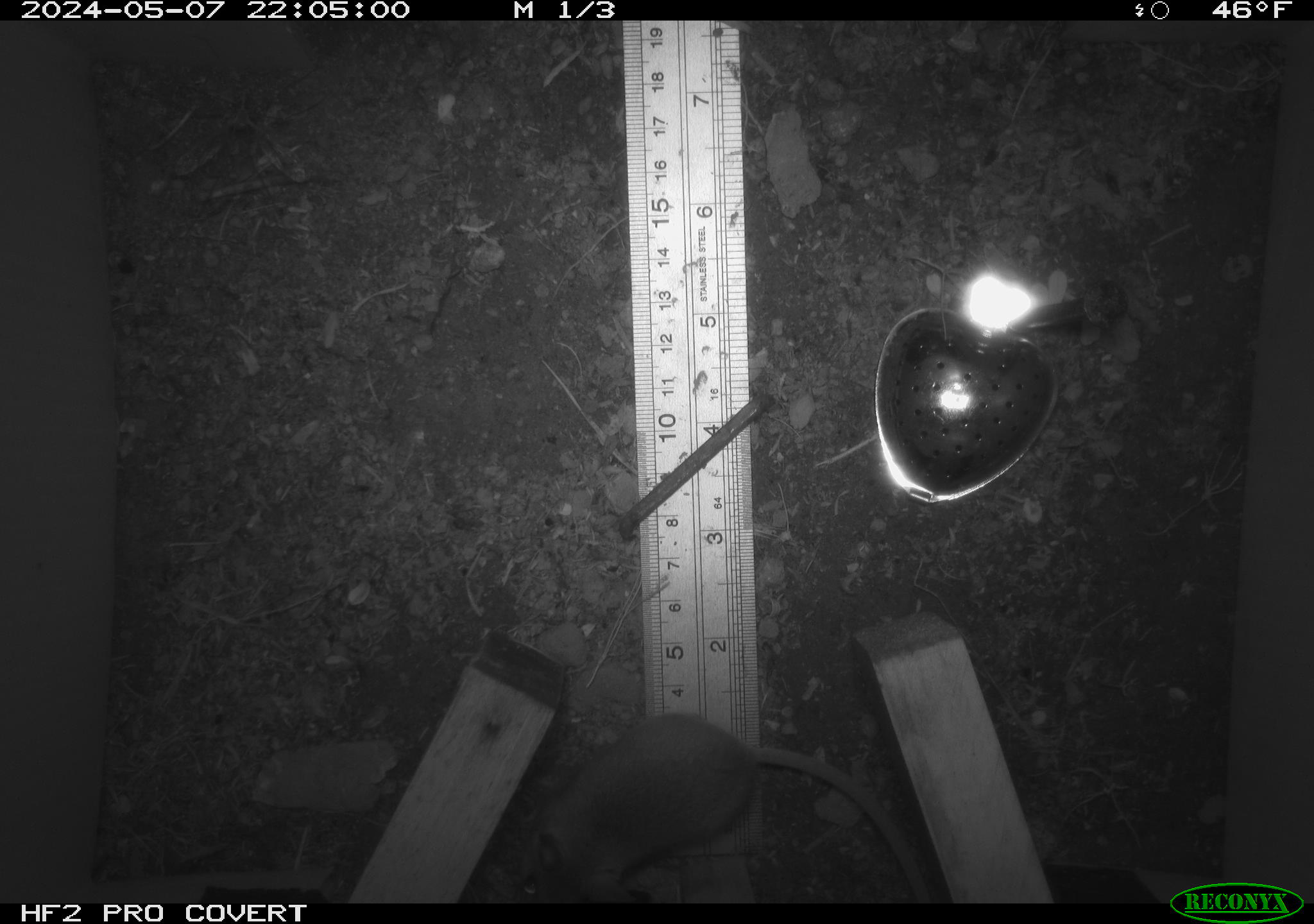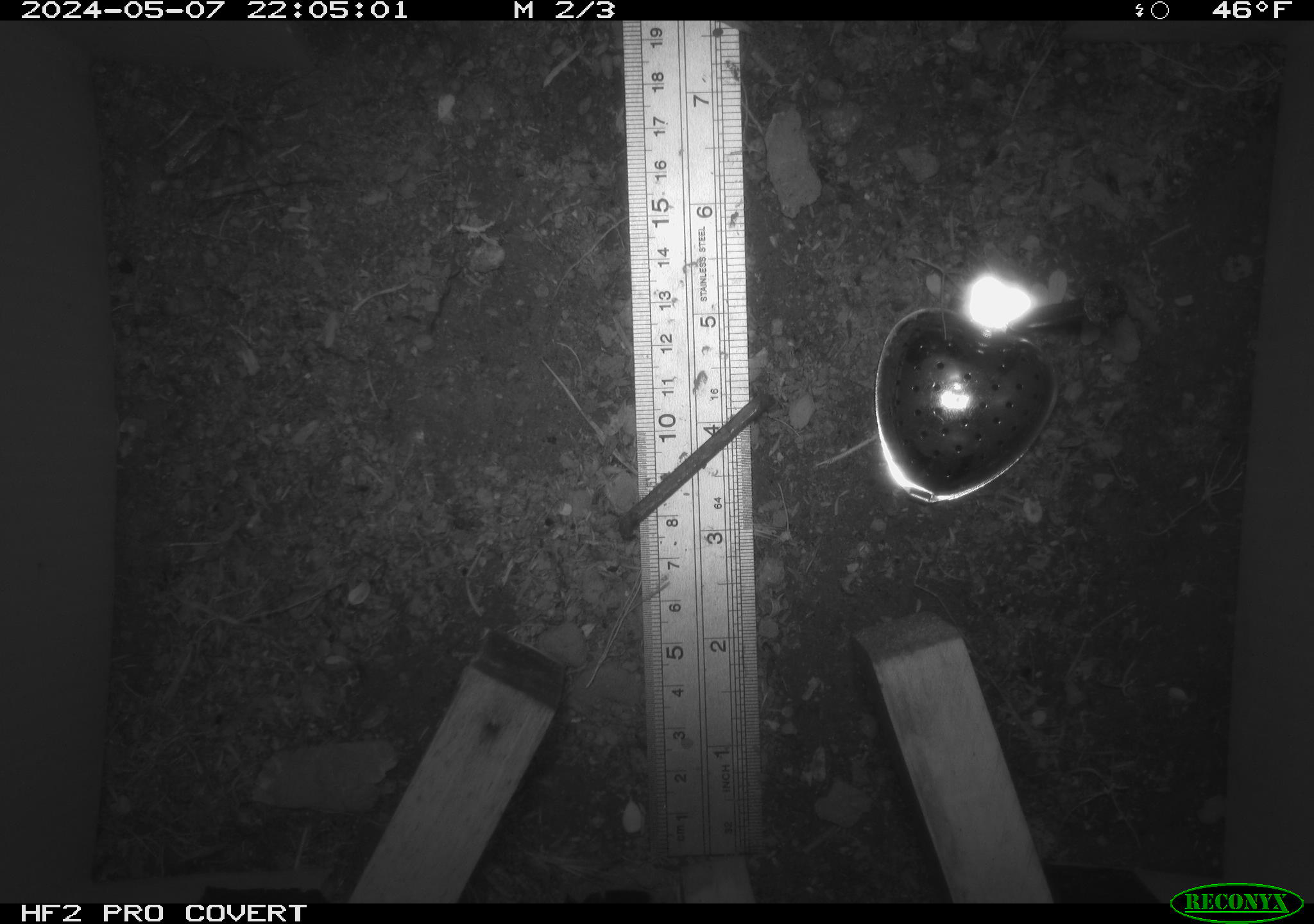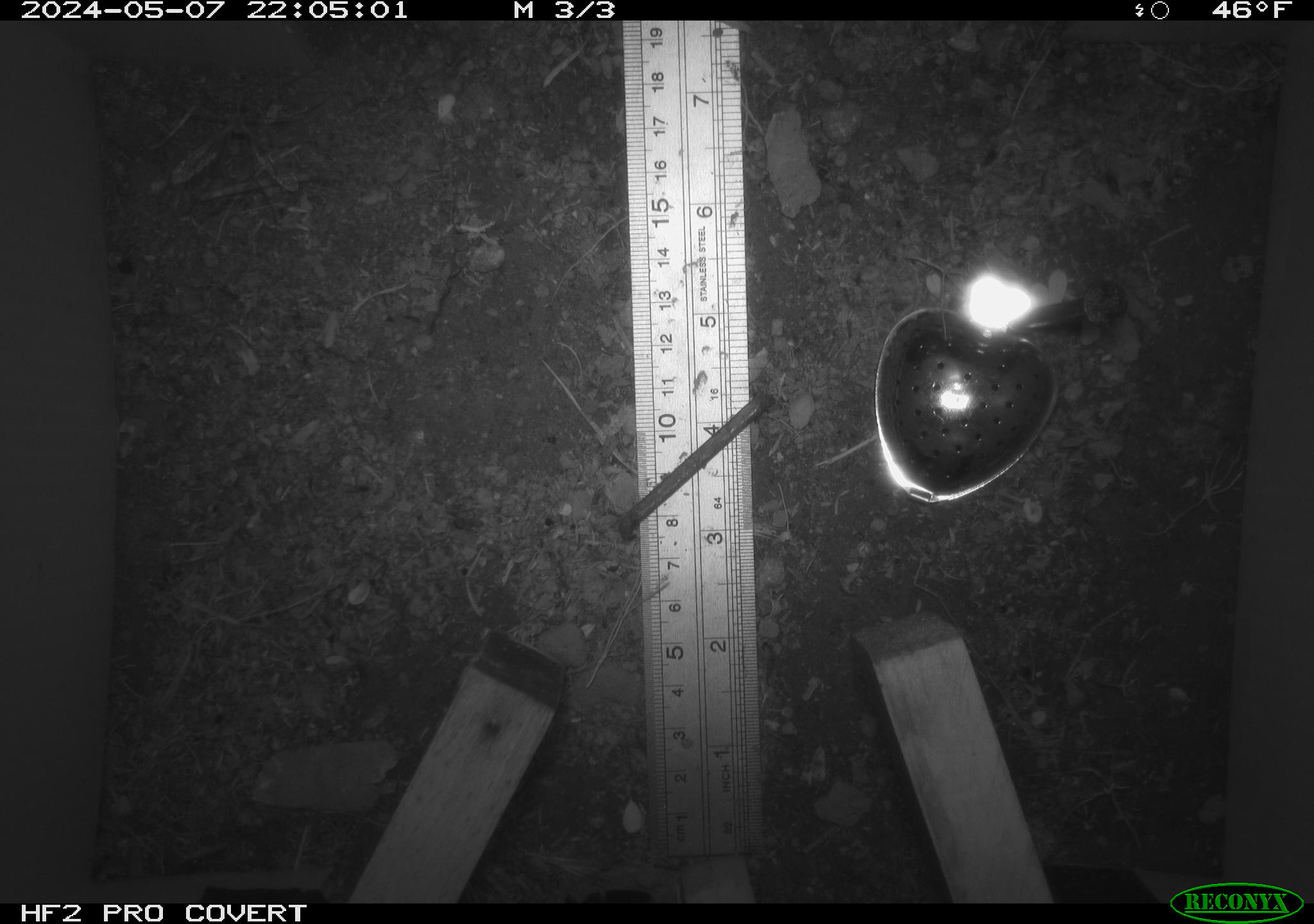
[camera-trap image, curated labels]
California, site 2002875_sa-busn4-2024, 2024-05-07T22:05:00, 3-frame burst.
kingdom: Animalia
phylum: Chordata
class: Mammalia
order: Rodentia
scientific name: Rodentia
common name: rodent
Rodent (Rodentia).